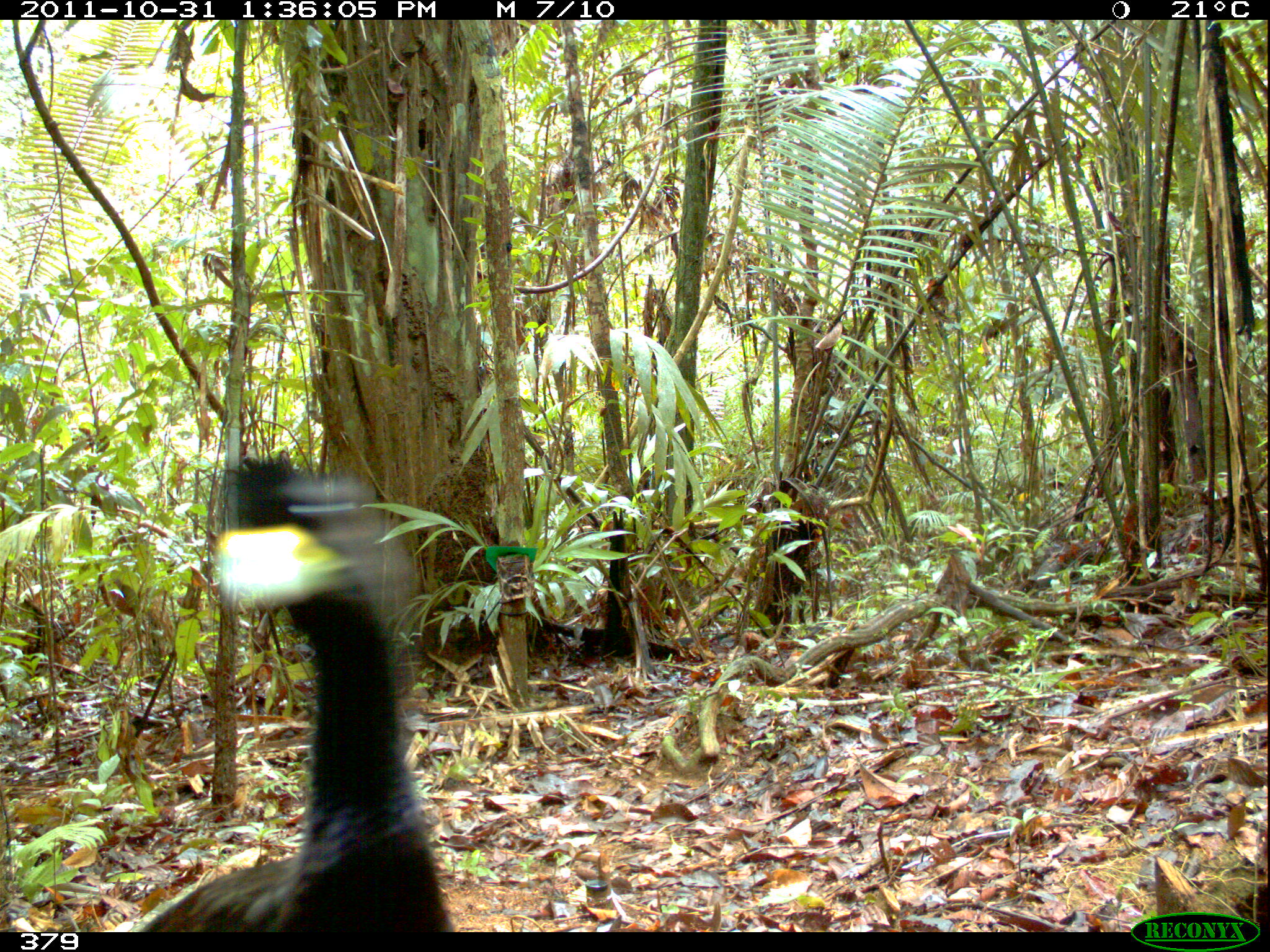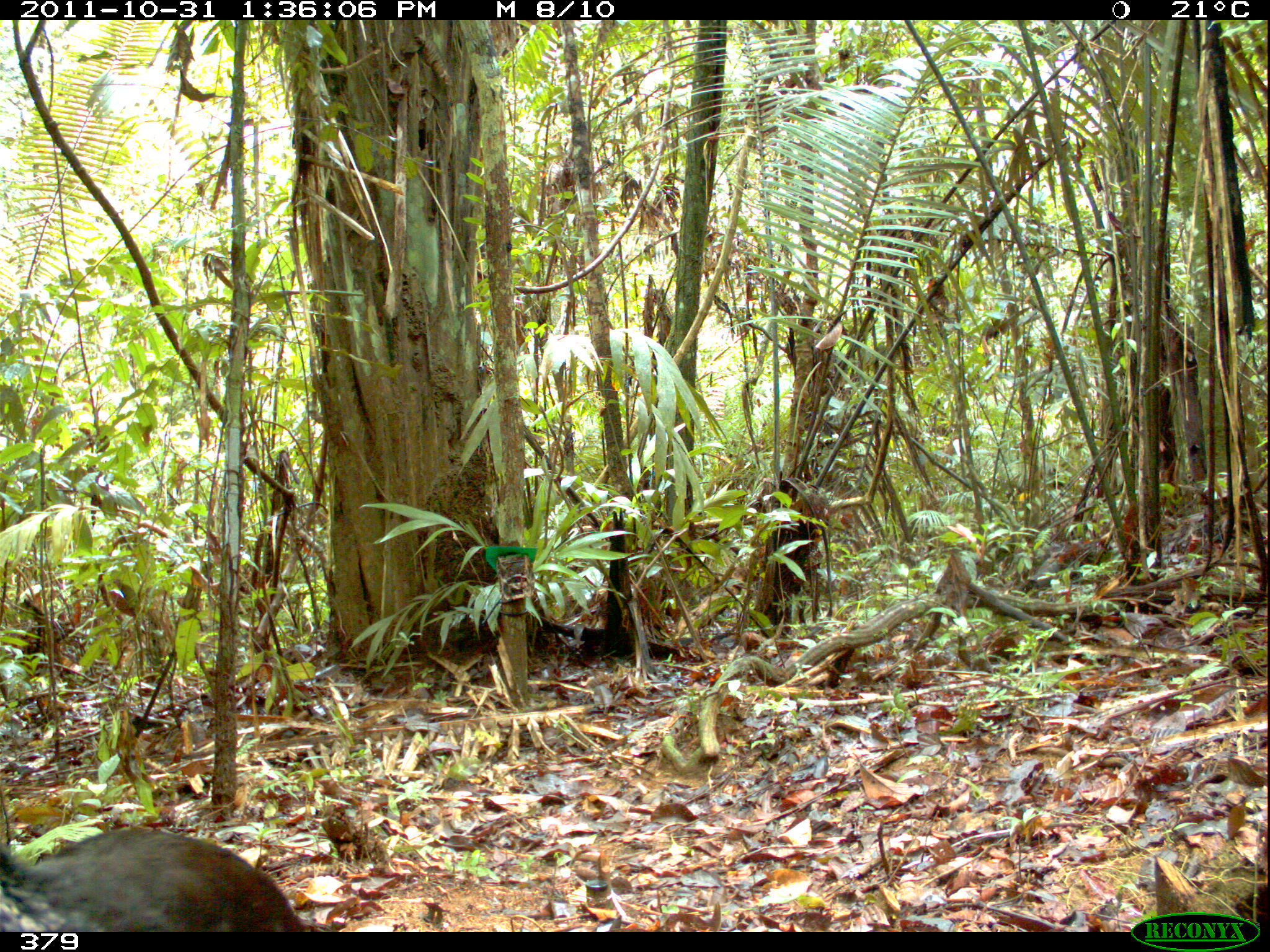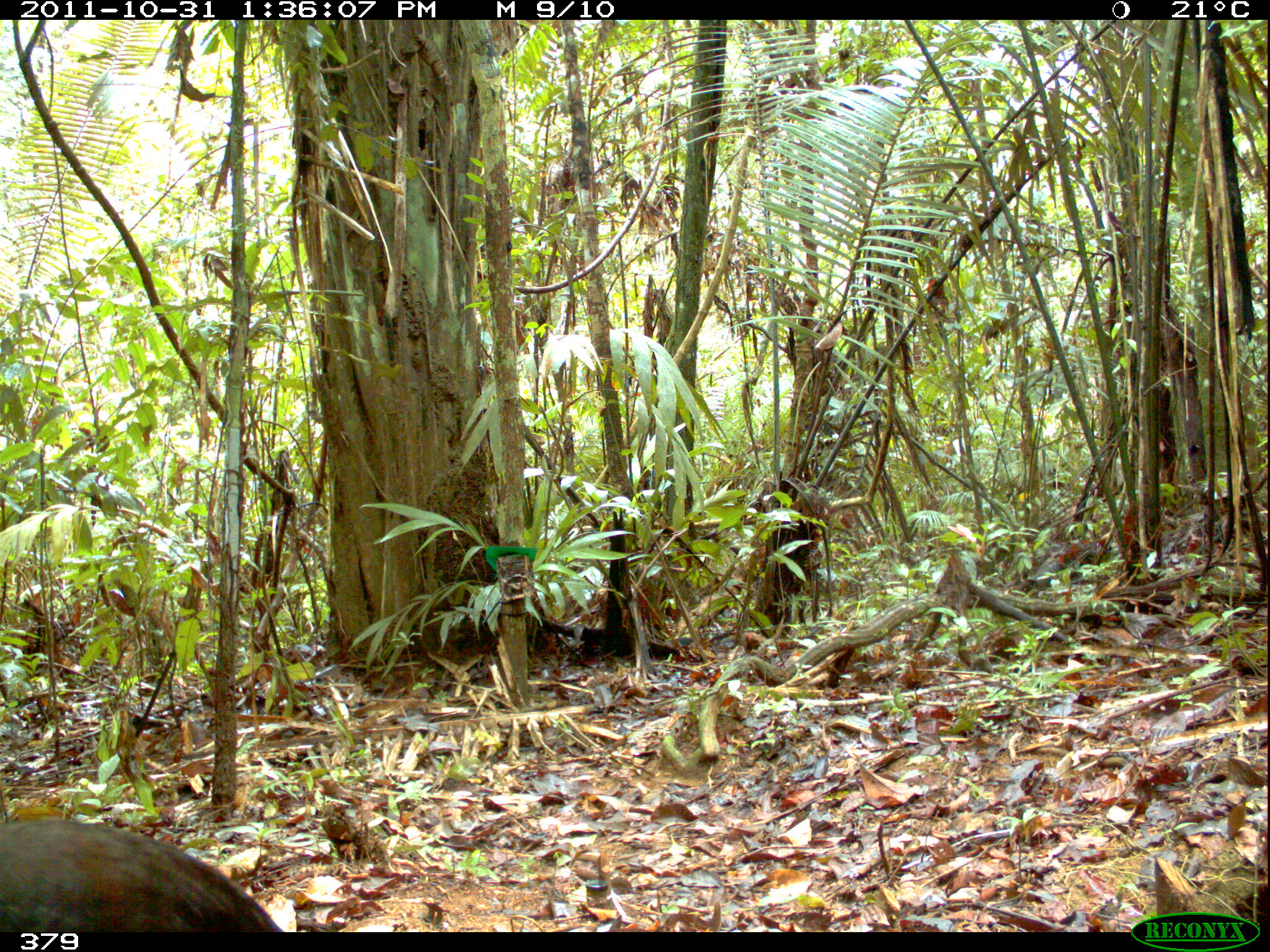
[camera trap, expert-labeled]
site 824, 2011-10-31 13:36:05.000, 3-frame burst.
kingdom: Animalia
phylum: Chordata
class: Aves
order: Gruiformes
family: Psophiidae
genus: Psophia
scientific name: Psophia leucoptera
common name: pale-winged trumpeter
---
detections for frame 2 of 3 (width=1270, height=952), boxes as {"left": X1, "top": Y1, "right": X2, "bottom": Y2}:
psophia leucoptera: {"left": 0, "top": 824, "right": 338, "bottom": 932}